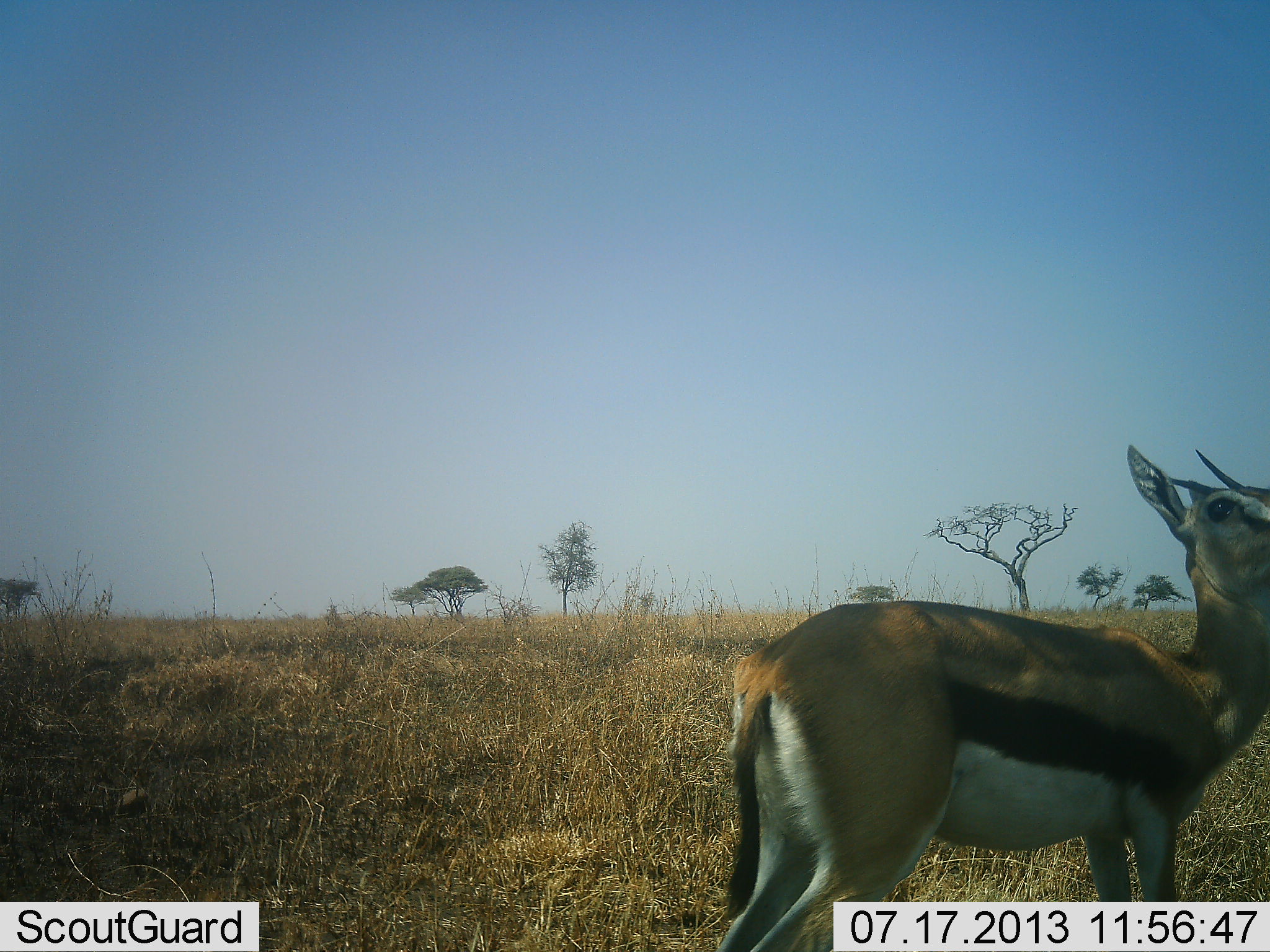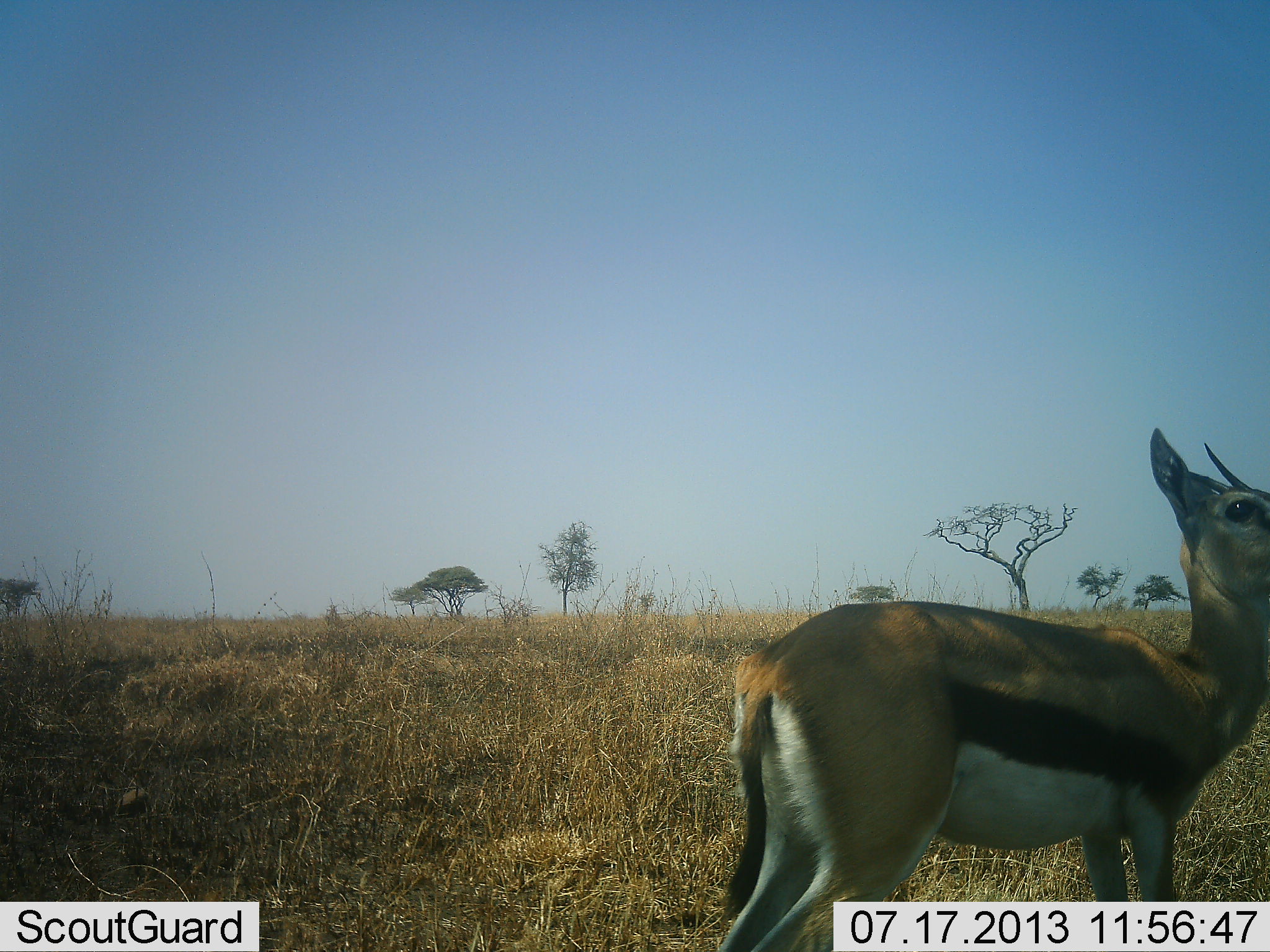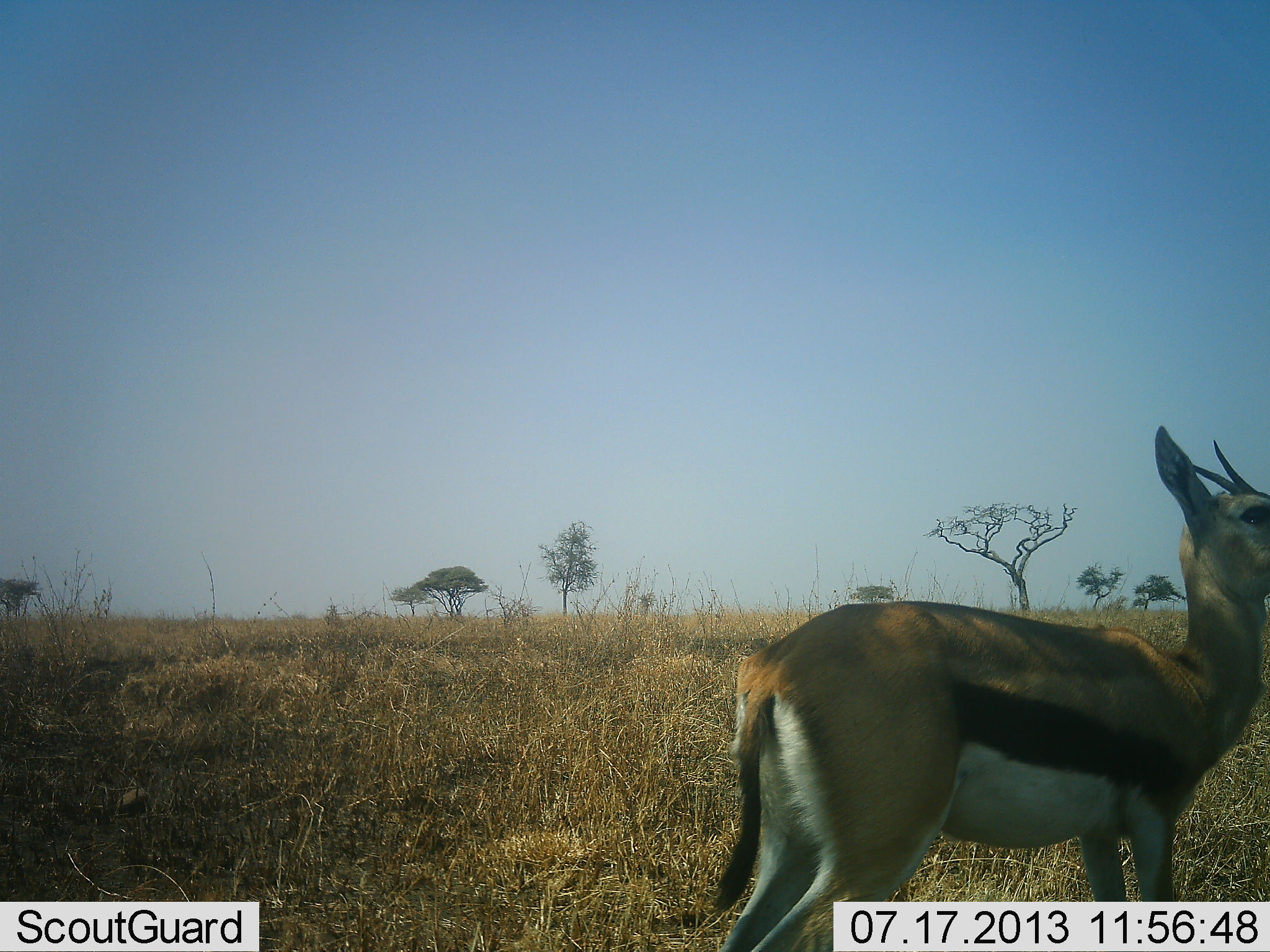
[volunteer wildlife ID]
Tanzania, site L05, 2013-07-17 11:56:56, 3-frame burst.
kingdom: Animalia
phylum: Chordata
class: Mammalia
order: Artiodactyla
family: Bovidae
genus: Eudorcas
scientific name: Eudorcas thomsonii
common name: thomson's gazelle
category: gazellethomsons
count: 1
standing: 100%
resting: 0%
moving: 0%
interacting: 0%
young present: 0%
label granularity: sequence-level